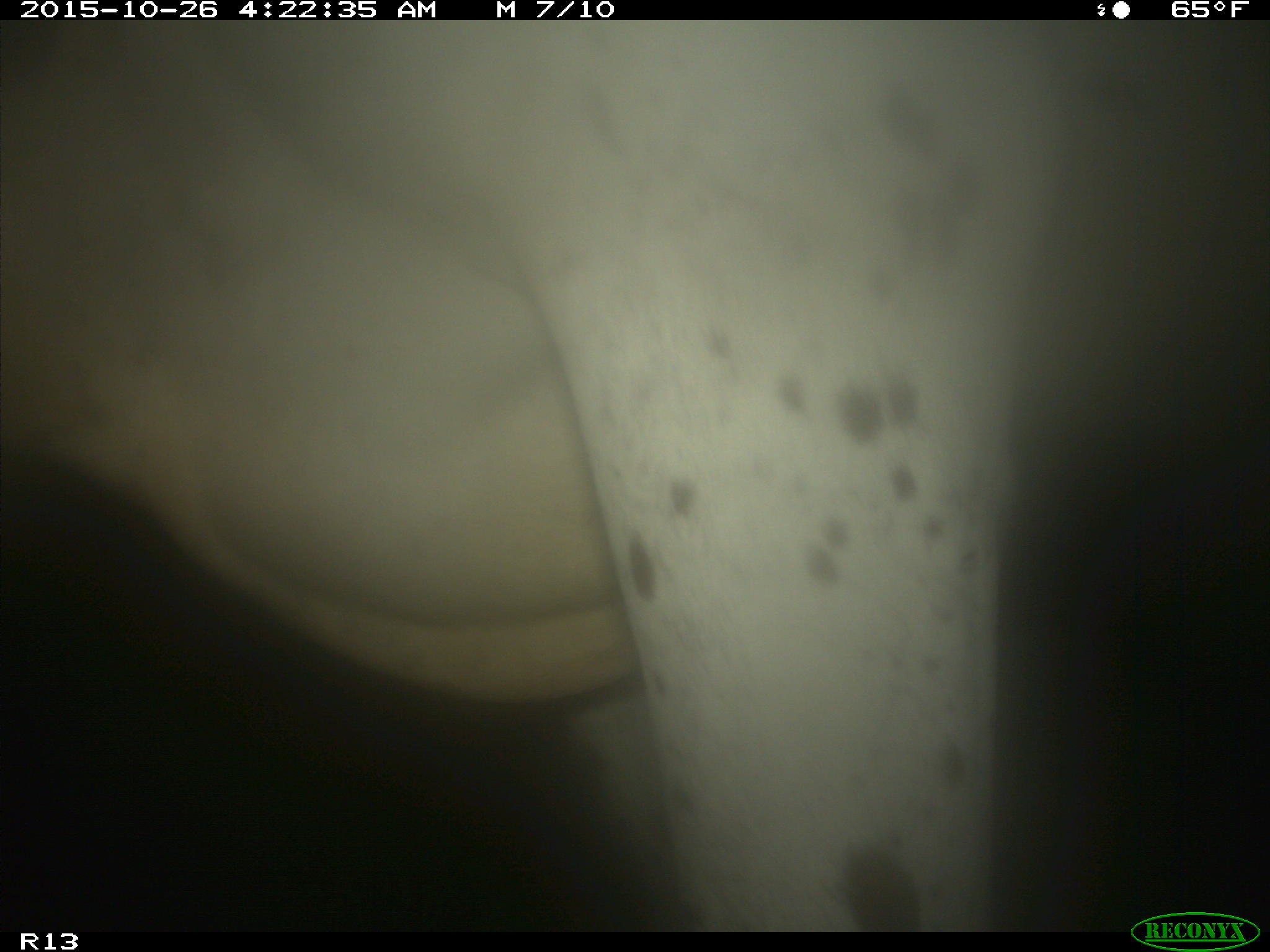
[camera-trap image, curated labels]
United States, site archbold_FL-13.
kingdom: Animalia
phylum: Chordata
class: Mammalia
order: Artiodactyla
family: Bovidae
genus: Bos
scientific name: Bos taurus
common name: domestic cow